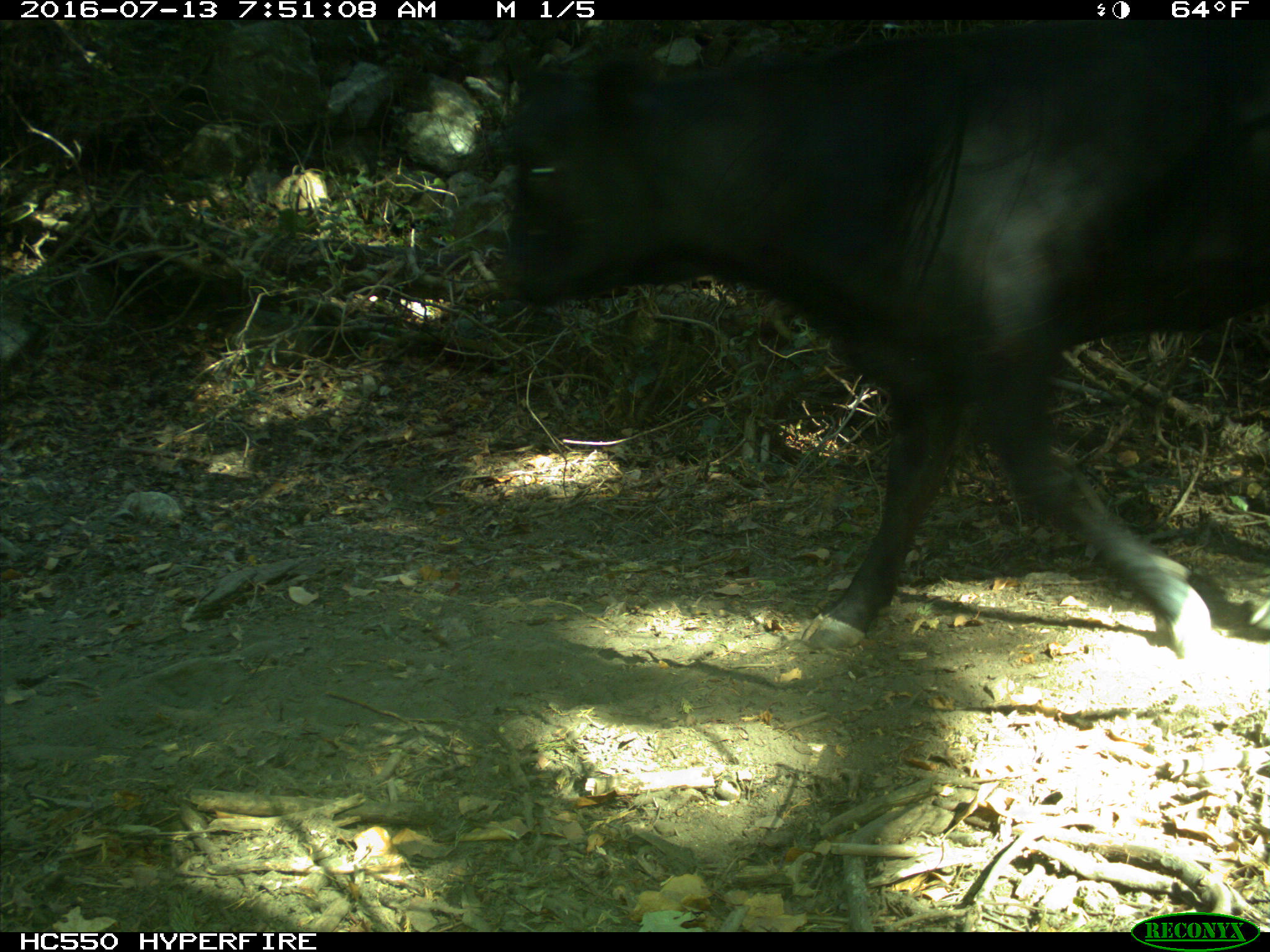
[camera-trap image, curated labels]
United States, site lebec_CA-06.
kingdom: Animalia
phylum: Chordata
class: Mammalia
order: Artiodactyla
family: Bovidae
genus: Bos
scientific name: Bos taurus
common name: domestic cow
Bos taurus (domestic cow).